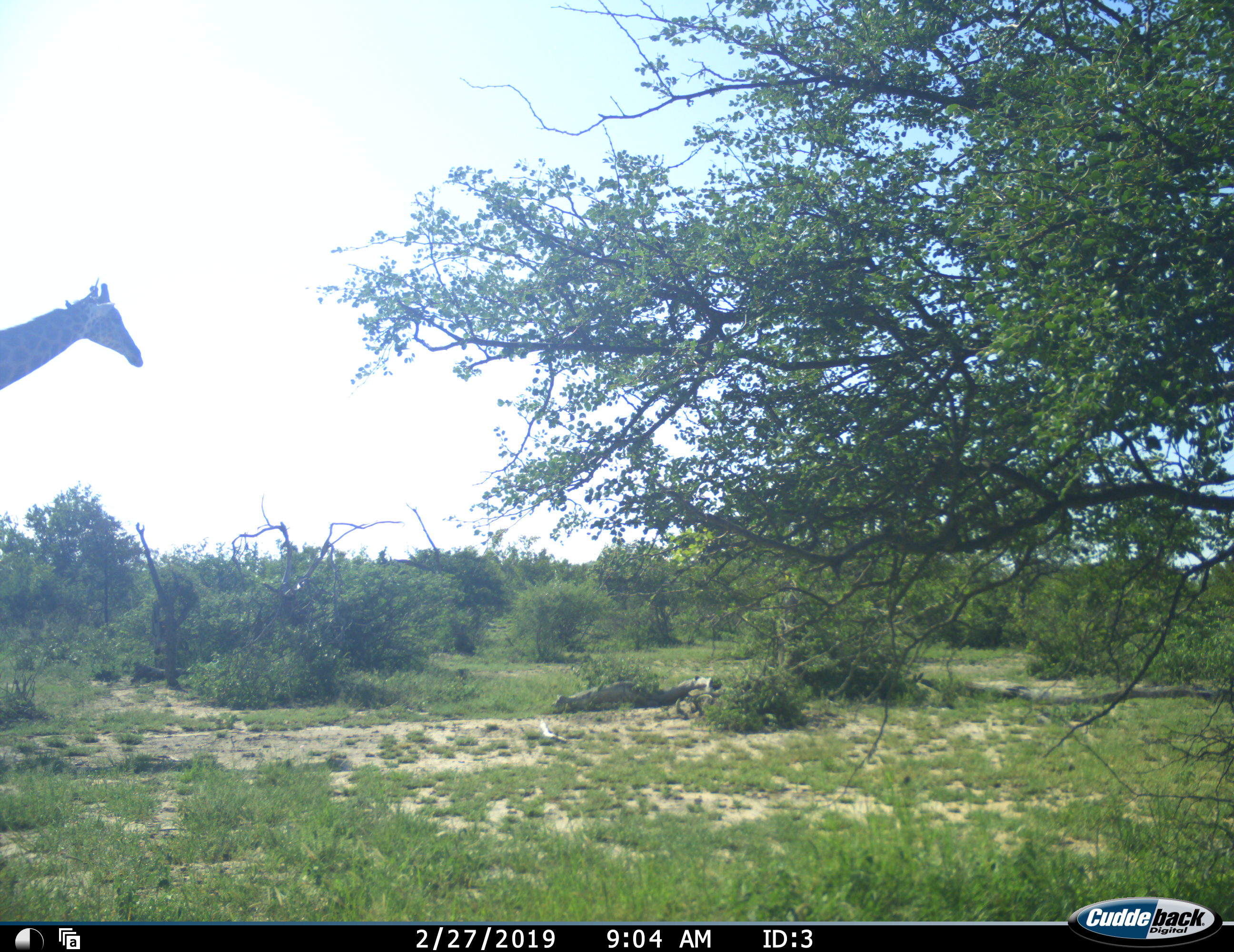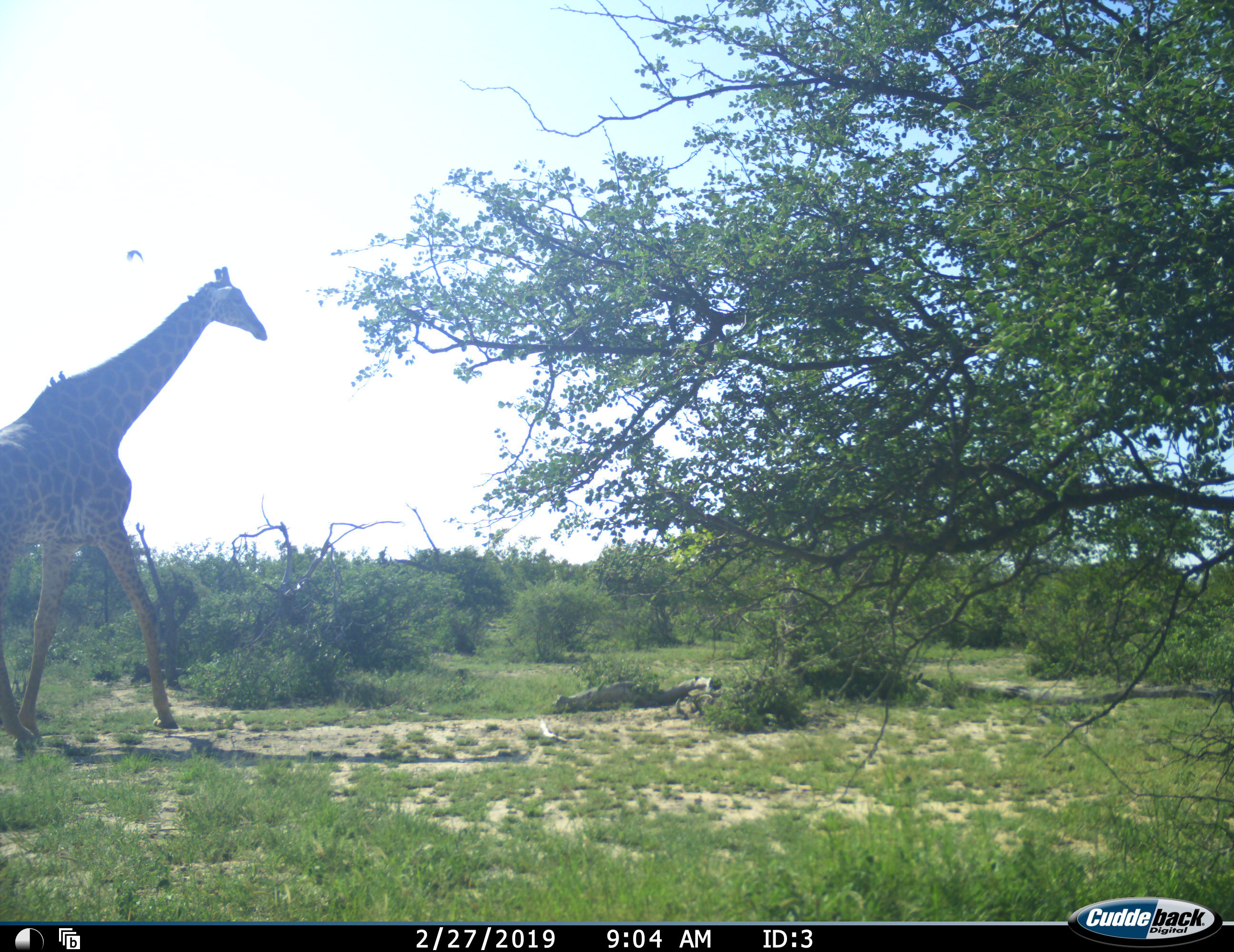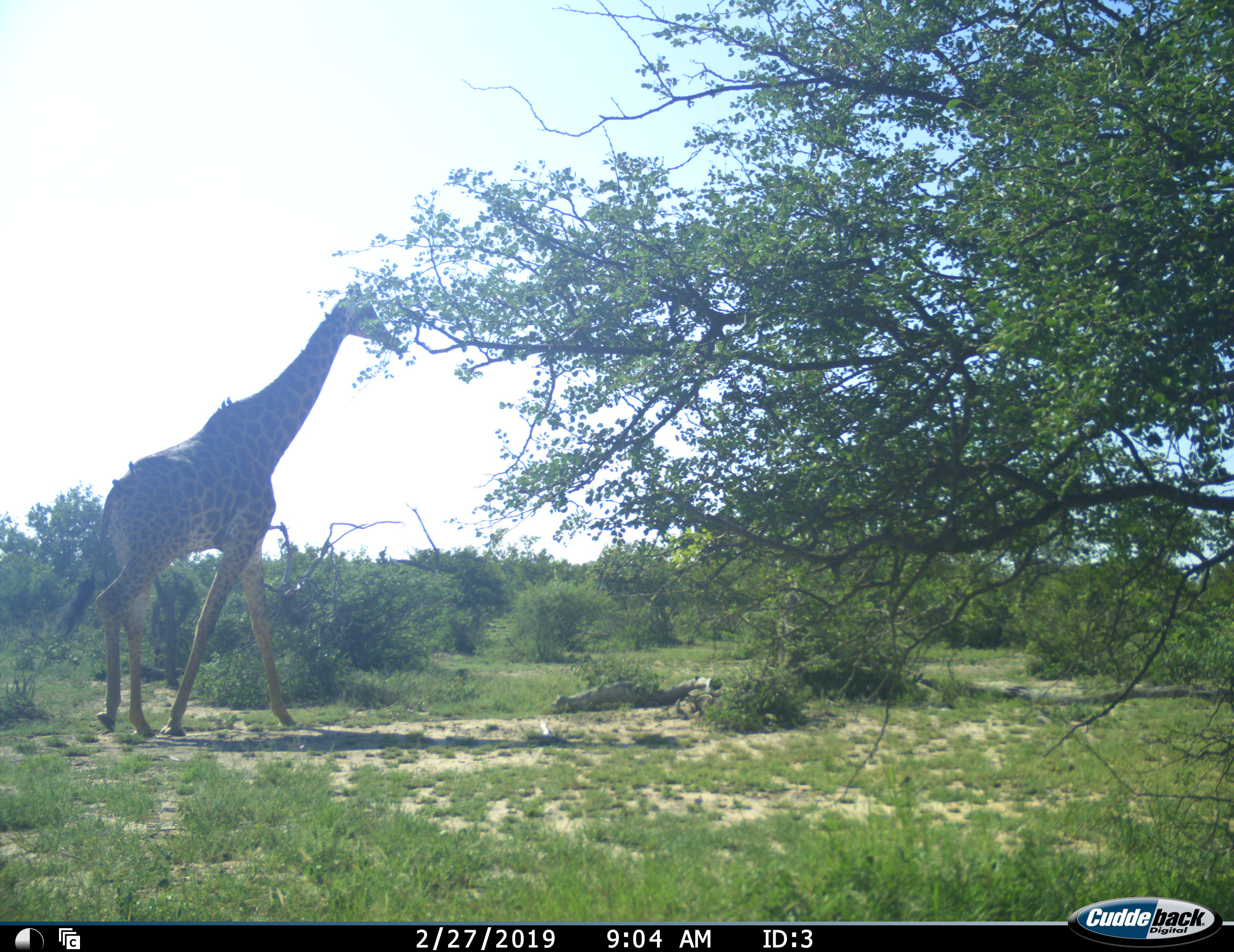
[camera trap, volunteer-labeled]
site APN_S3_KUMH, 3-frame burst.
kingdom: Animalia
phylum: Chordata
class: Mammalia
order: Artiodactyla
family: Giraffidae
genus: Giraffa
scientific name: Giraffa camelopardalis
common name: giraffe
Giraffe (Giraffa camelopardalis), count 1. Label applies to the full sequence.